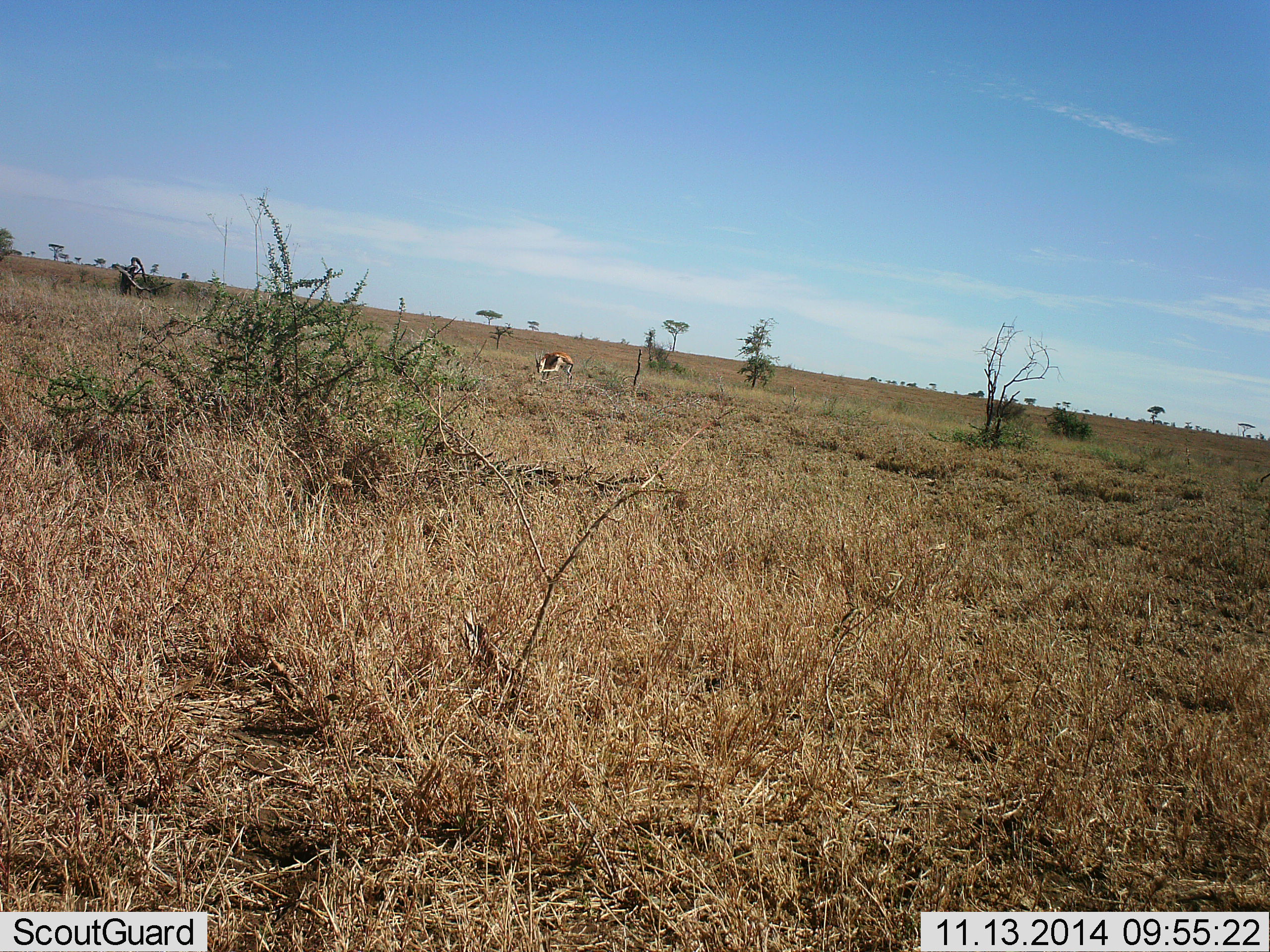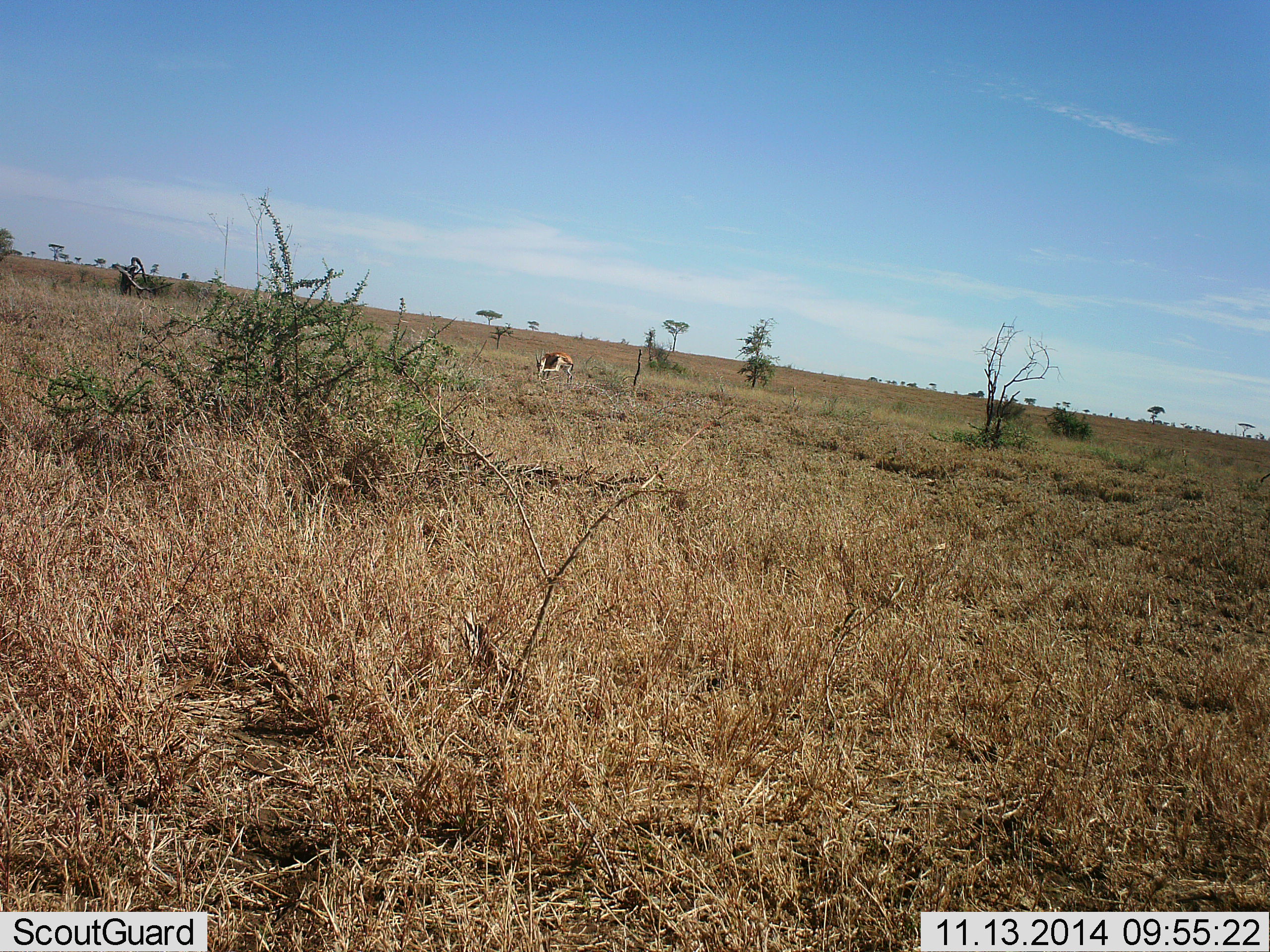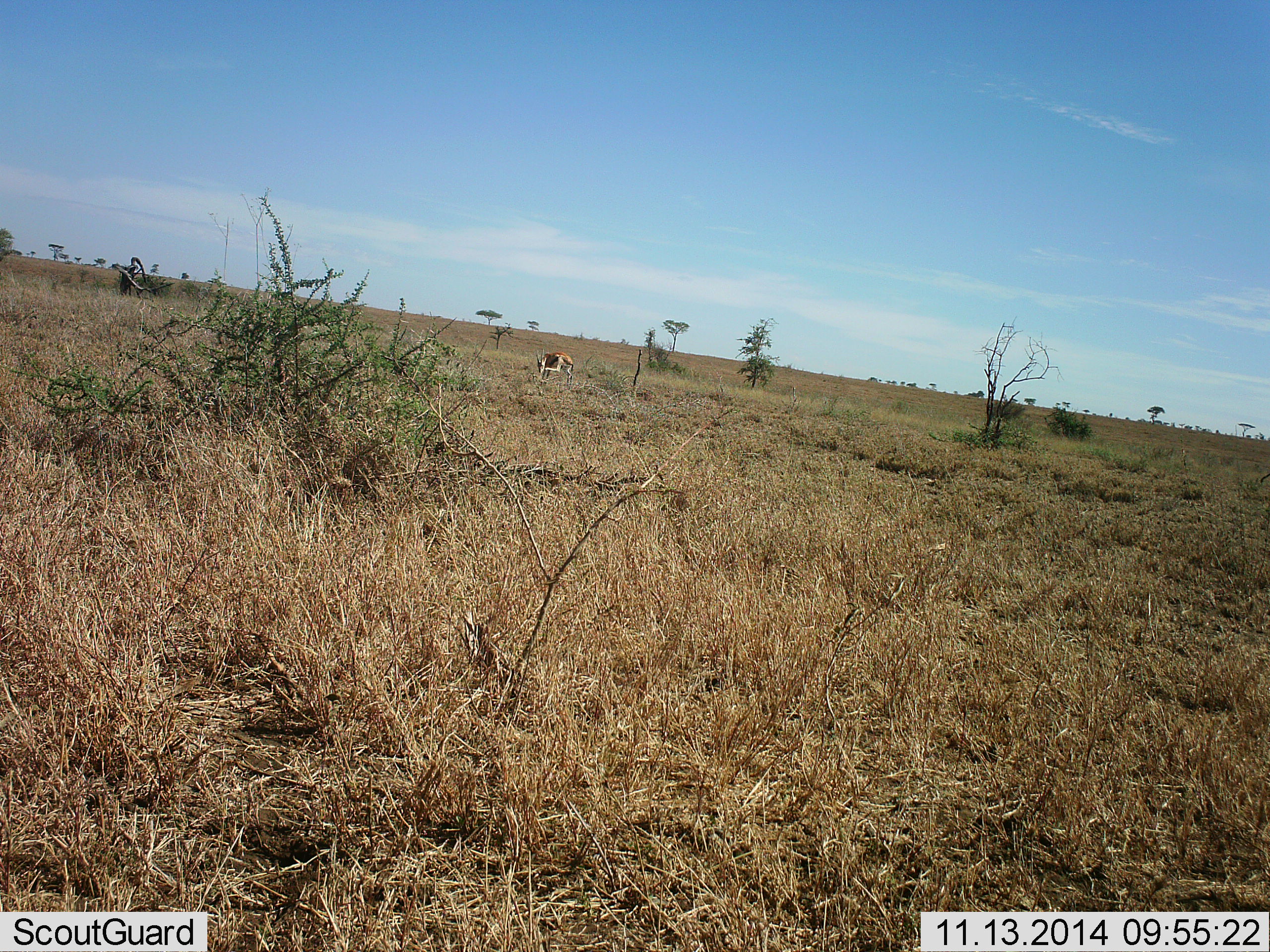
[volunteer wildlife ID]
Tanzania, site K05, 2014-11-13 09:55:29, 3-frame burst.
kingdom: Animalia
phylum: Chordata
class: Mammalia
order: Artiodactyla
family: Bovidae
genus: Eudorcas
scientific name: Eudorcas thomsonii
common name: thomson's gazelle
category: gazellethomsons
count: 1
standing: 30%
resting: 20%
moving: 20%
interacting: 0%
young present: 0%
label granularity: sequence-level